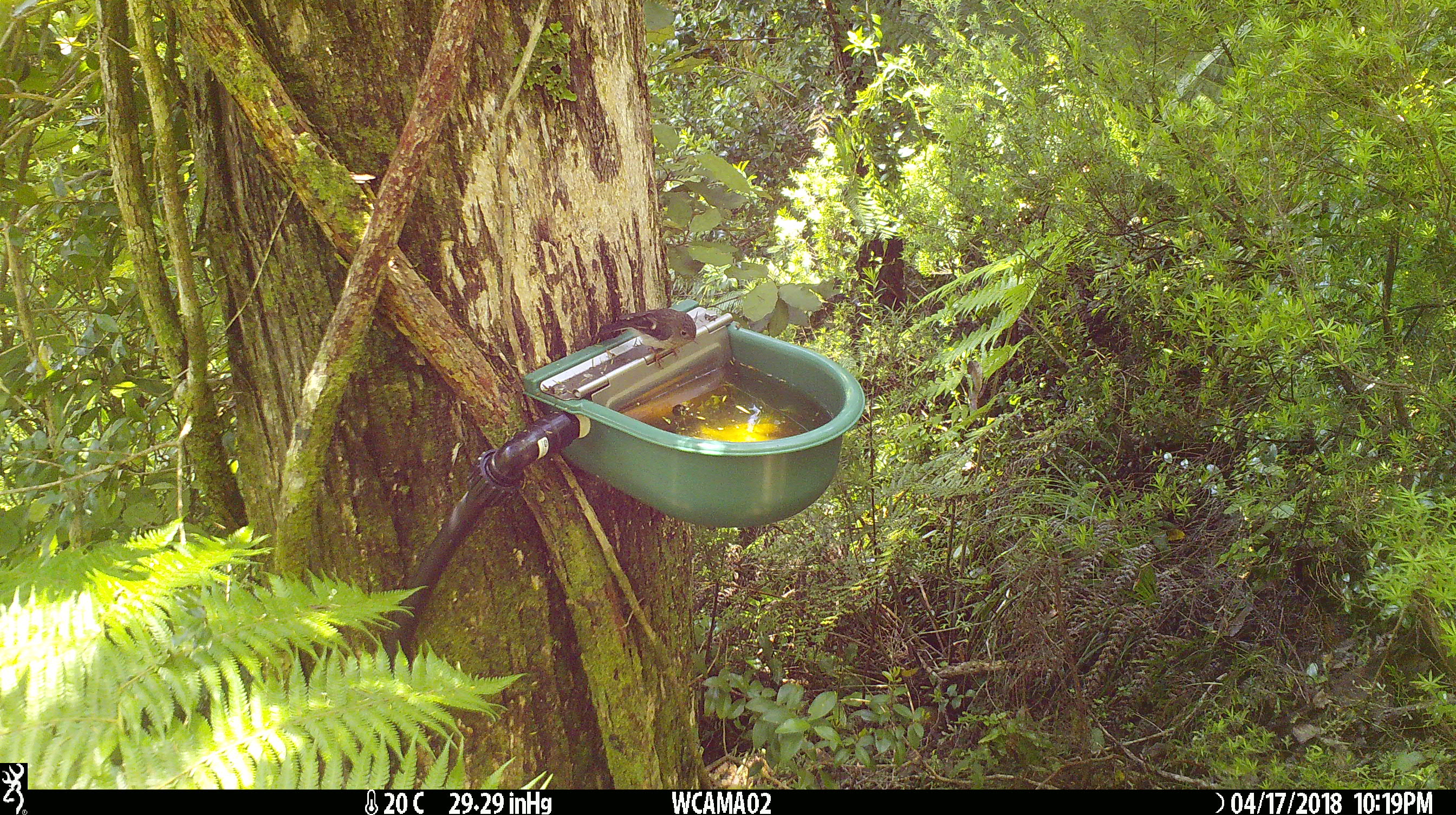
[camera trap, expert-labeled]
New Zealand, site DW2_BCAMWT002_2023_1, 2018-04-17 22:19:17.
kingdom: Animalia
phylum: Chordata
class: Aves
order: Passeriformes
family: Petroicidae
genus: Petroica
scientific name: Petroica macrocephala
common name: tomtit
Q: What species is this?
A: Tomtit (Petroica macrocephala).